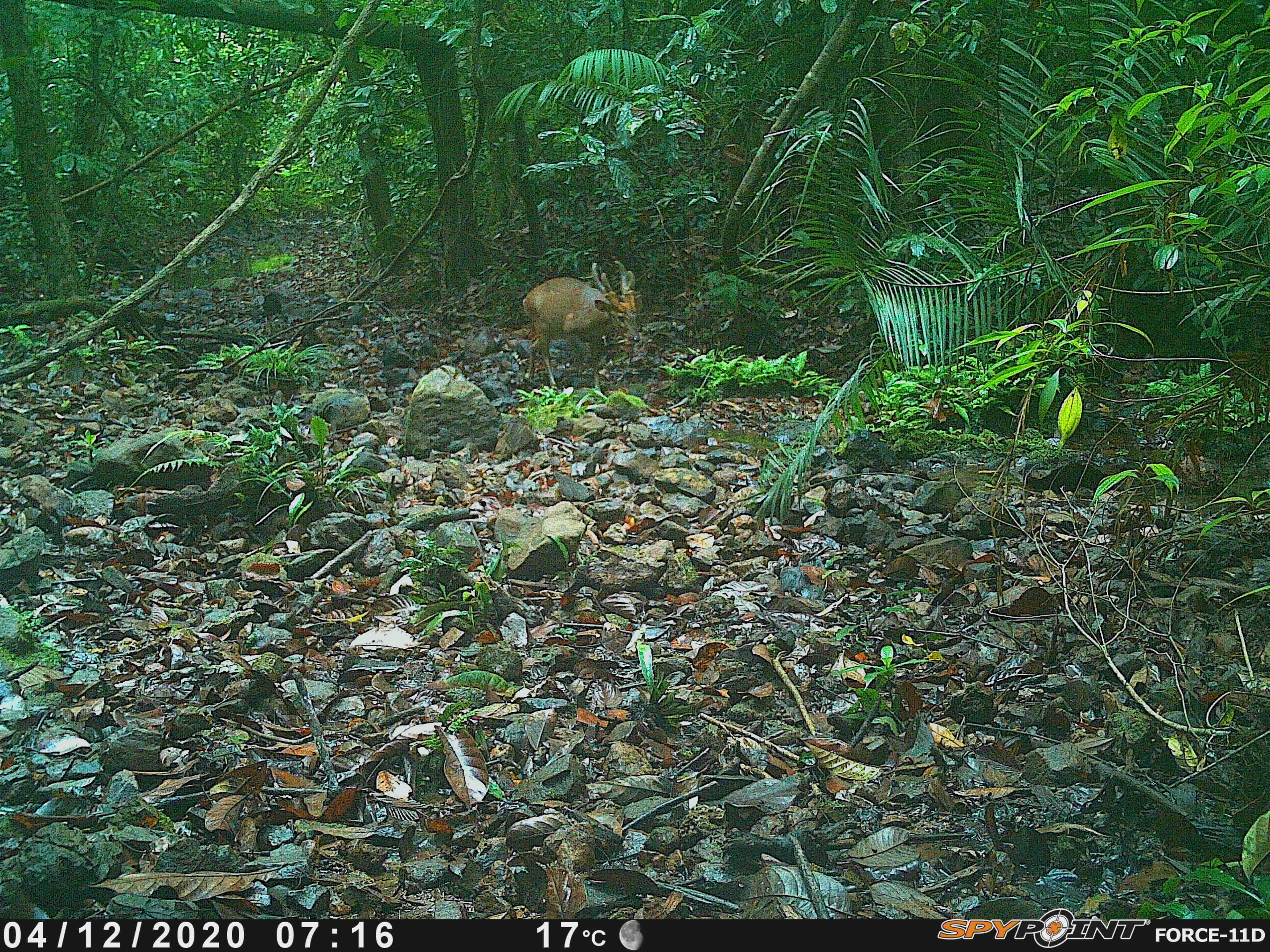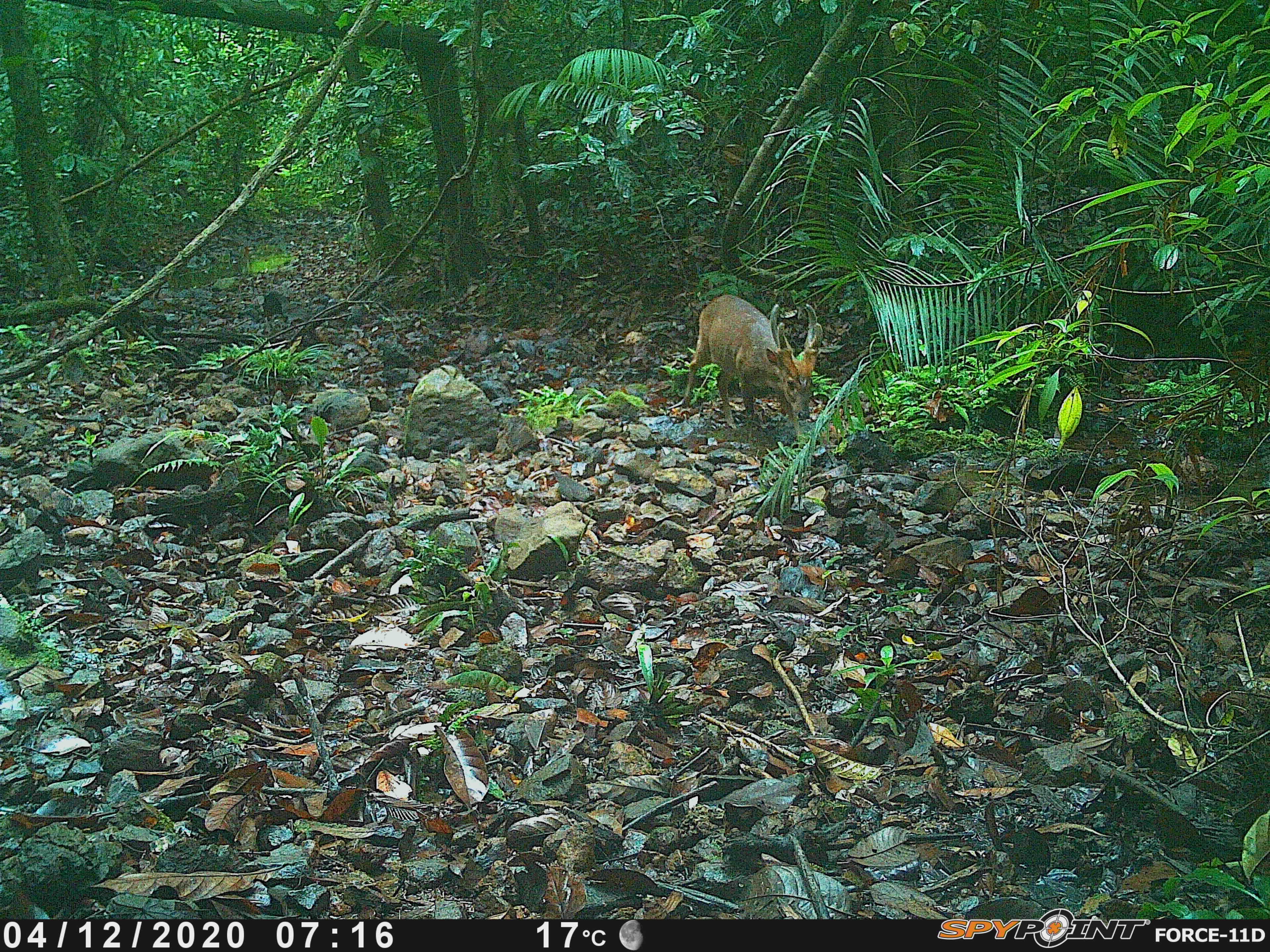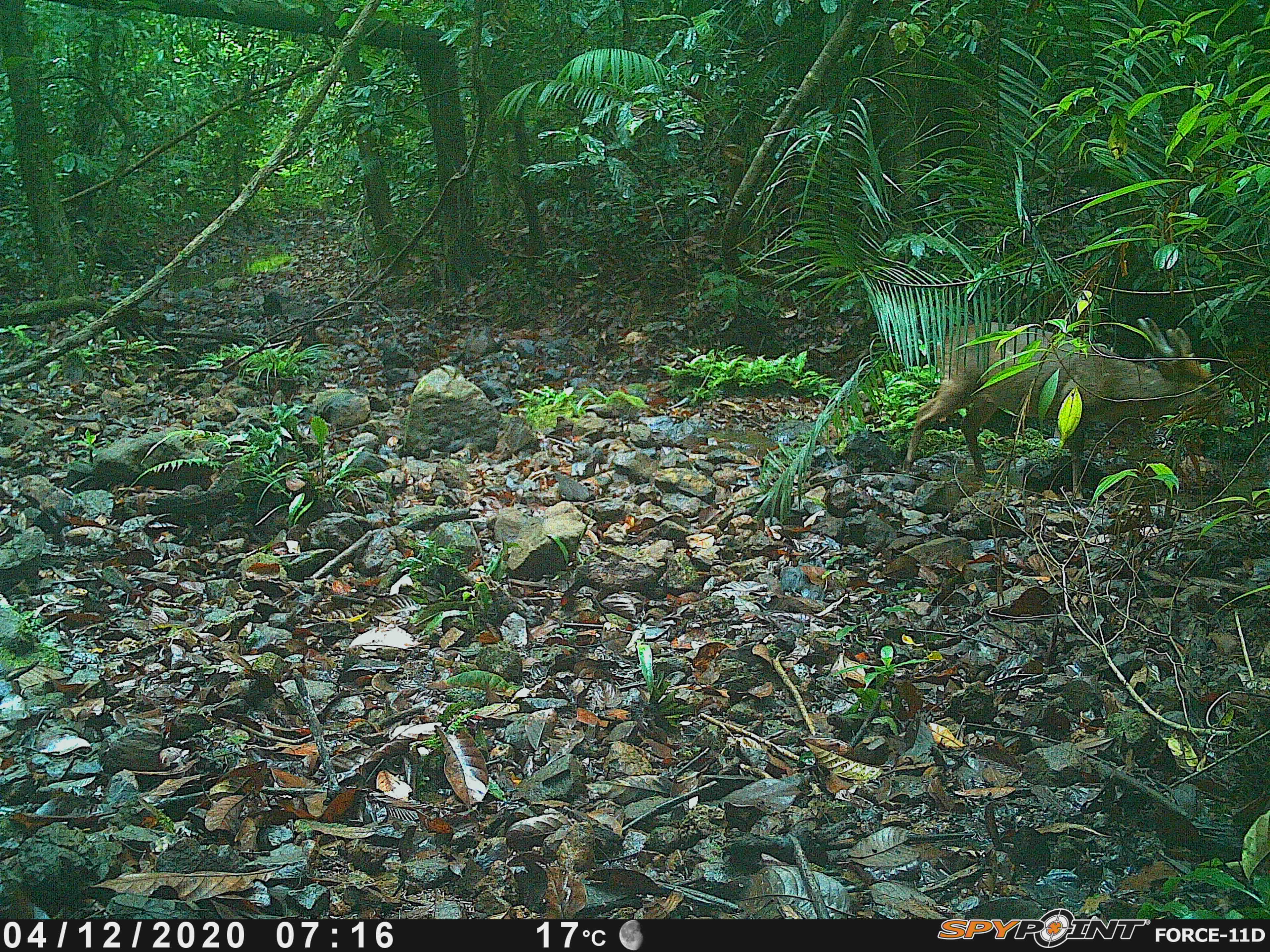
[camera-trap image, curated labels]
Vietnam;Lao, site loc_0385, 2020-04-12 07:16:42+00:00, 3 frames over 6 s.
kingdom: Animalia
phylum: Chordata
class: Mammalia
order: Artiodactyla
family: Cervidae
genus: Muntiacus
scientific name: Muntiacus vuquangensis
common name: large-antlered muntjac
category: large antlered muntjac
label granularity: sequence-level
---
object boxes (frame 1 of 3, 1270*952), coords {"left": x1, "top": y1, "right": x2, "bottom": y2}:
large antlered muntjac: {"left": 522, "top": 260, "right": 642, "bottom": 393}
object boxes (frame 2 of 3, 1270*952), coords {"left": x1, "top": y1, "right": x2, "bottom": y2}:
large antlered muntjac: {"left": 681, "top": 294, "right": 823, "bottom": 442}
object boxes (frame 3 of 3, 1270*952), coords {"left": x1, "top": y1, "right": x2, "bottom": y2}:
large antlered muntjac: {"left": 902, "top": 317, "right": 1238, "bottom": 501}